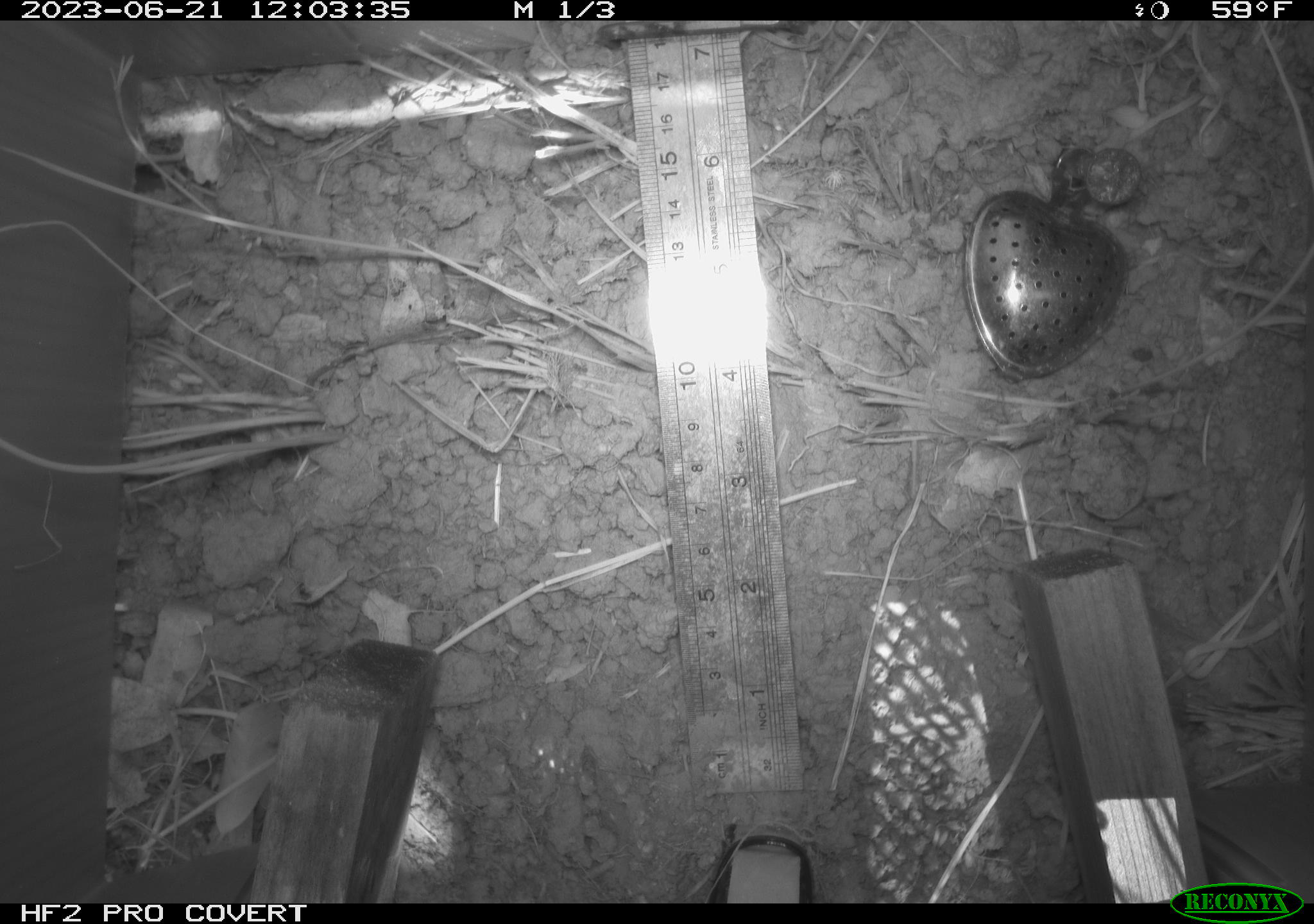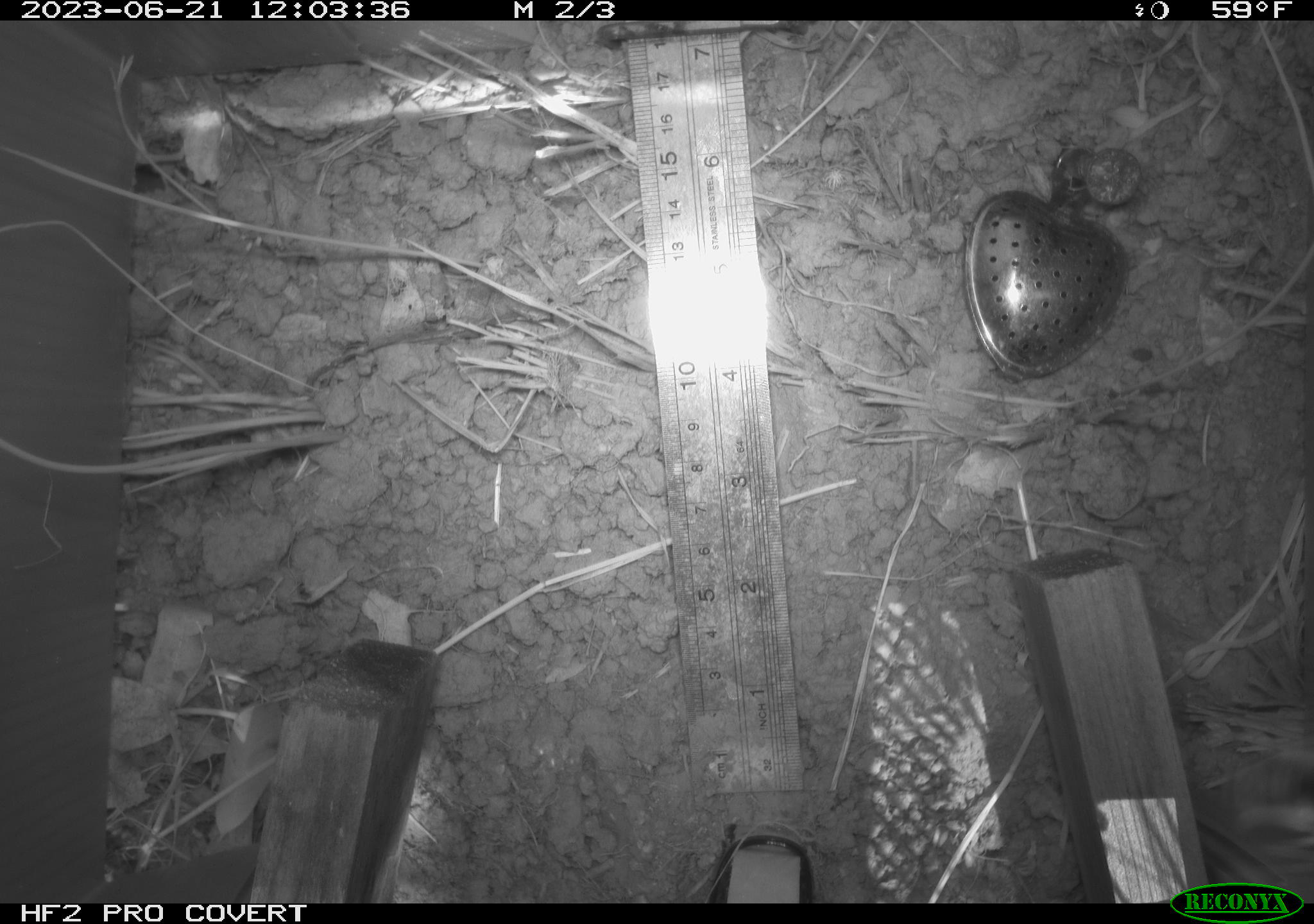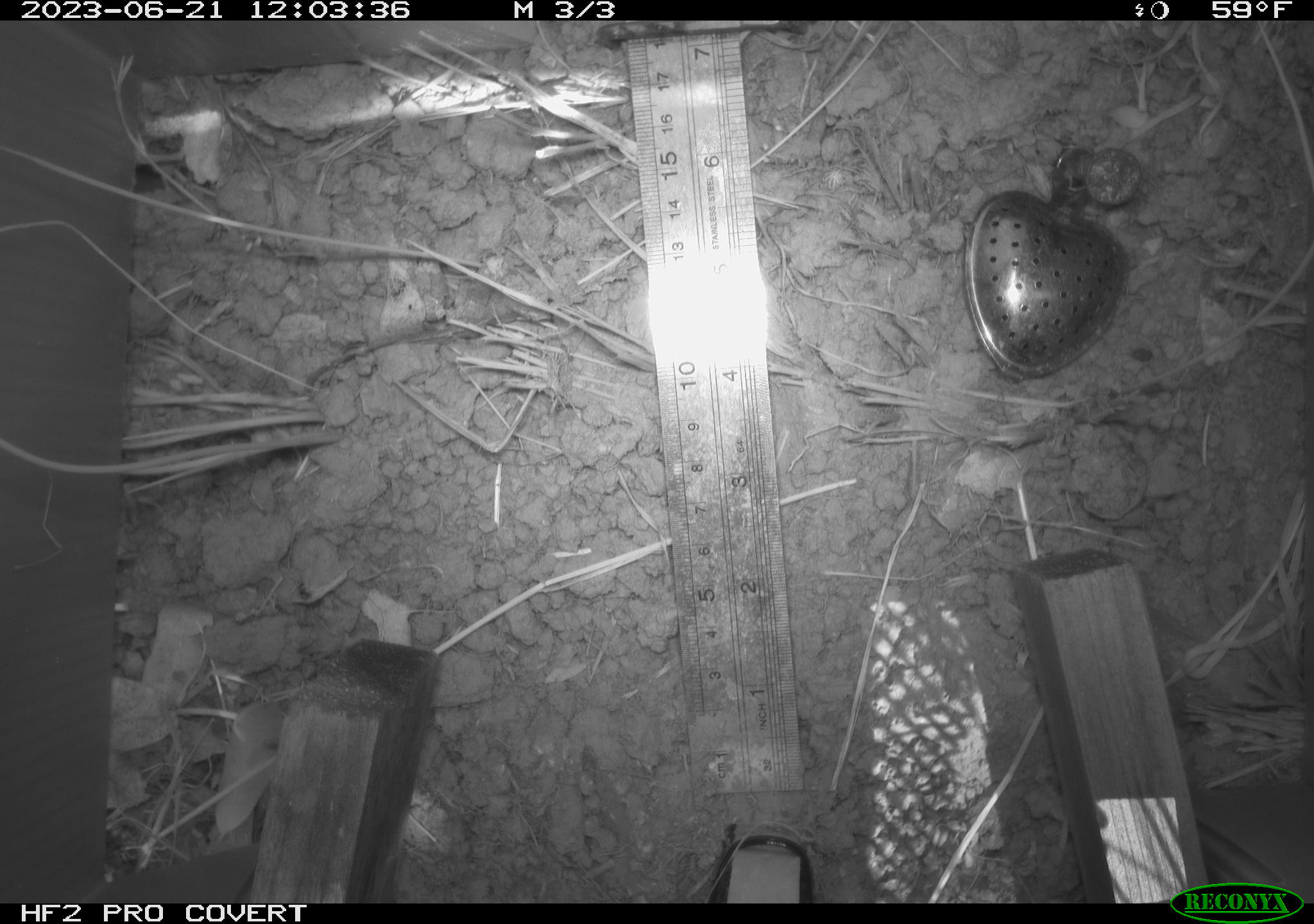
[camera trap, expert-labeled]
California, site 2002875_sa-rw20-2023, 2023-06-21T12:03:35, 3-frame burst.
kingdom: Animalia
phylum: Arthropoda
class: Insecta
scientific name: Insecta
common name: insect